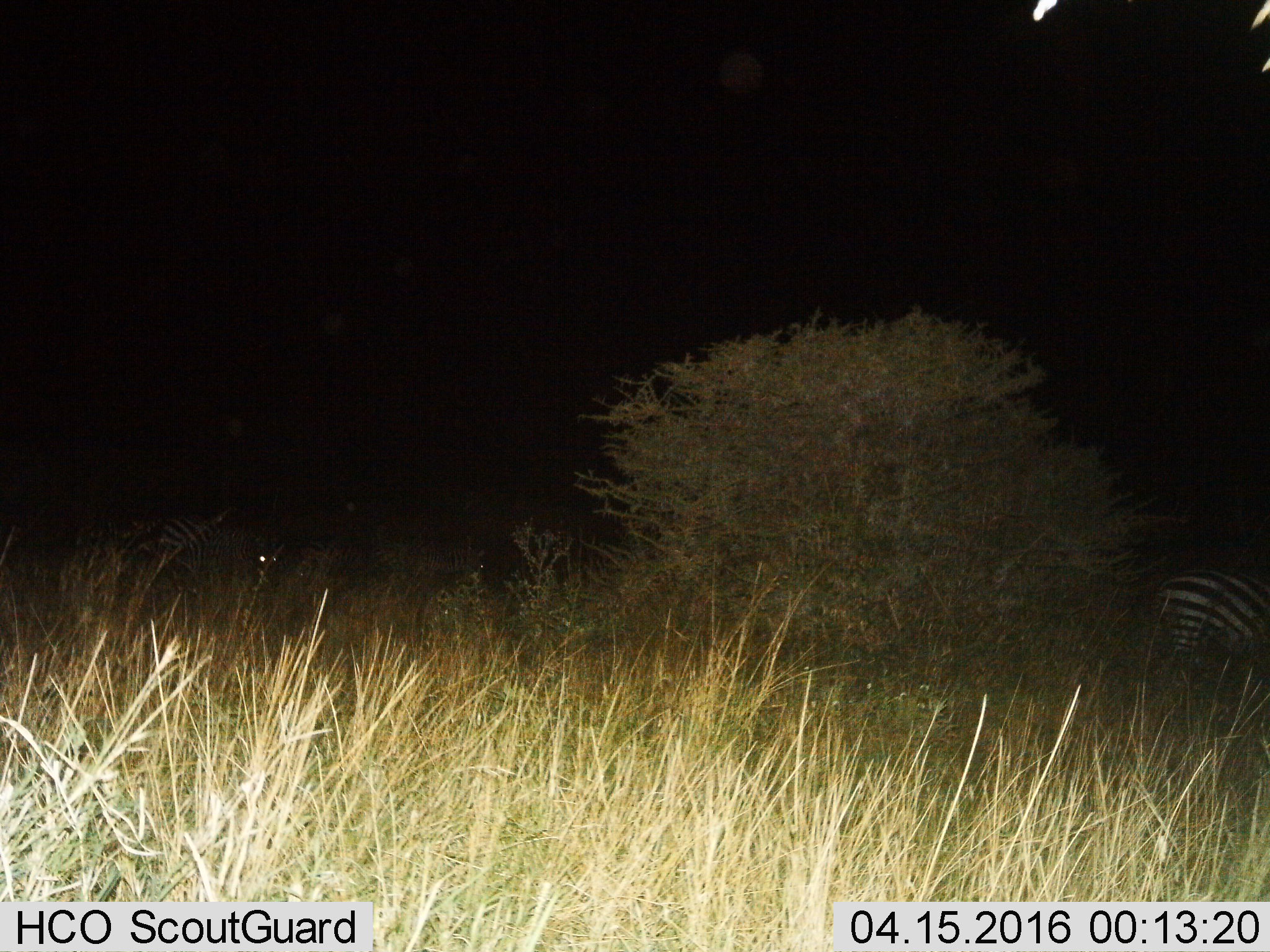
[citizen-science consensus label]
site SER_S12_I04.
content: unidentified animal